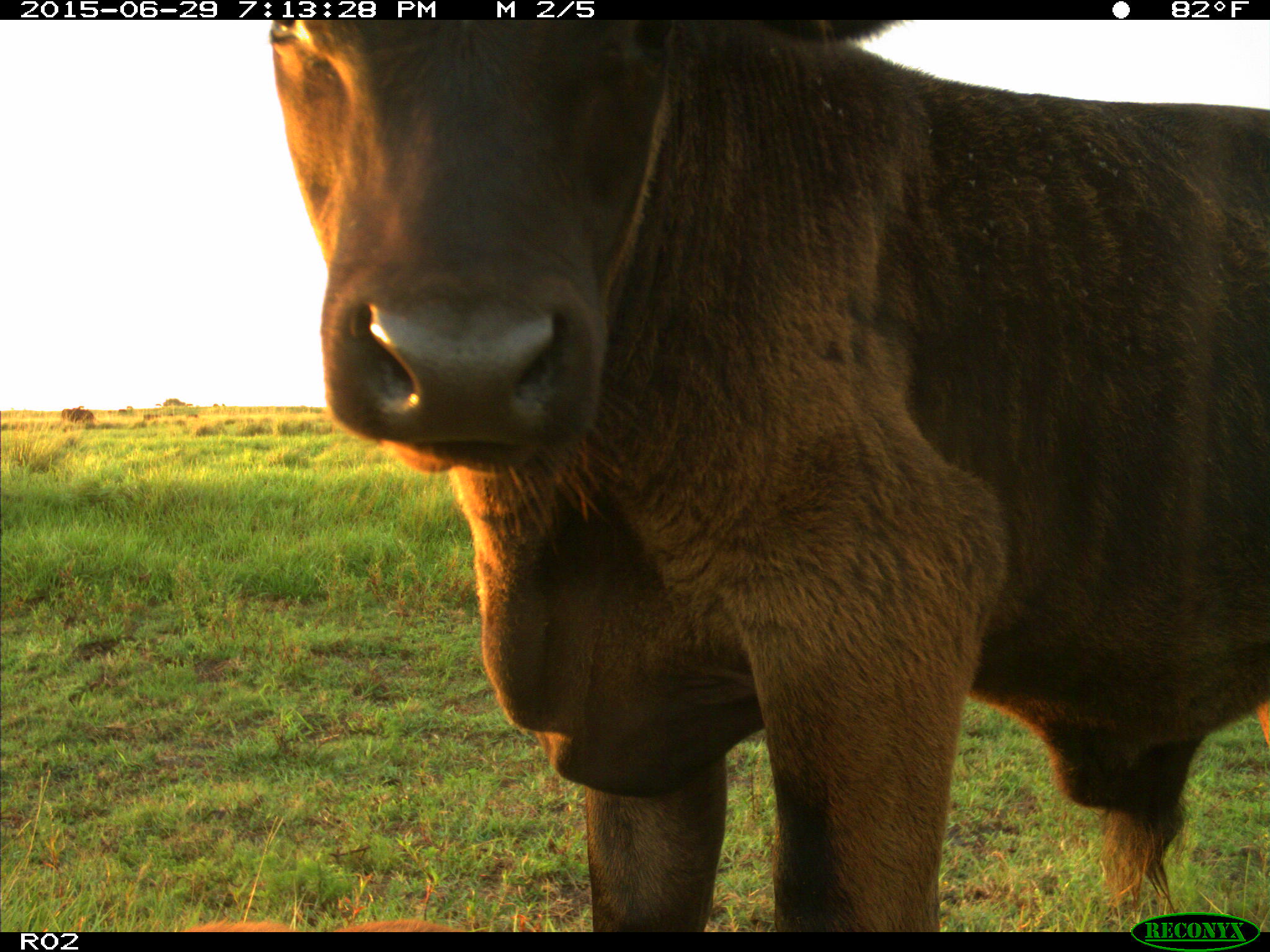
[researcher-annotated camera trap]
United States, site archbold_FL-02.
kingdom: Animalia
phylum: Chordata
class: Mammalia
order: Artiodactyla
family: Bovidae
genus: Bos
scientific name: Bos taurus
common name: domestic cow